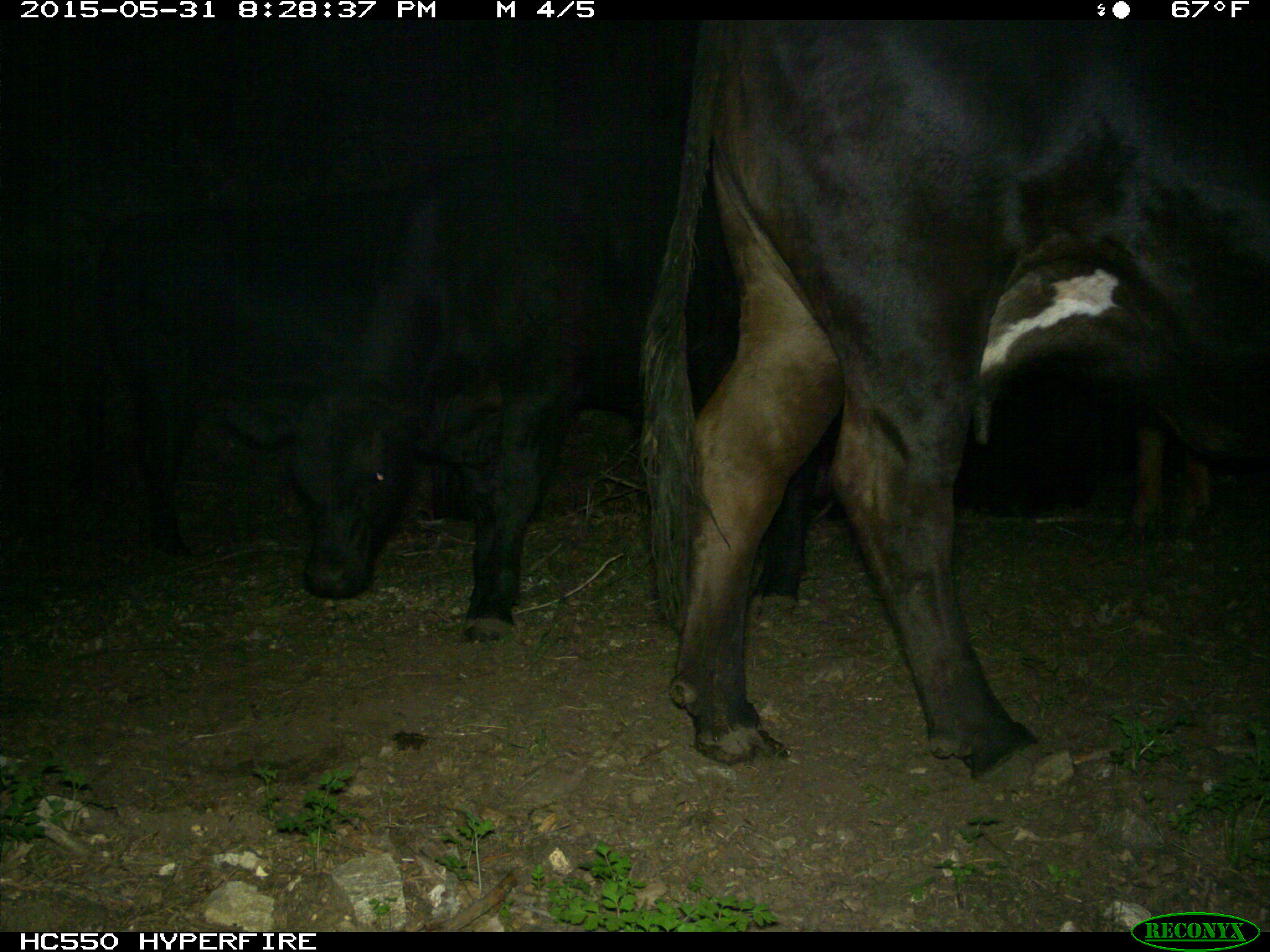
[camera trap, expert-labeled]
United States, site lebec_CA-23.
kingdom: Animalia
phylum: Chordata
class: Mammalia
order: Artiodactyla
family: Bovidae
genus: Bos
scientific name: Bos taurus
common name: domestic cow